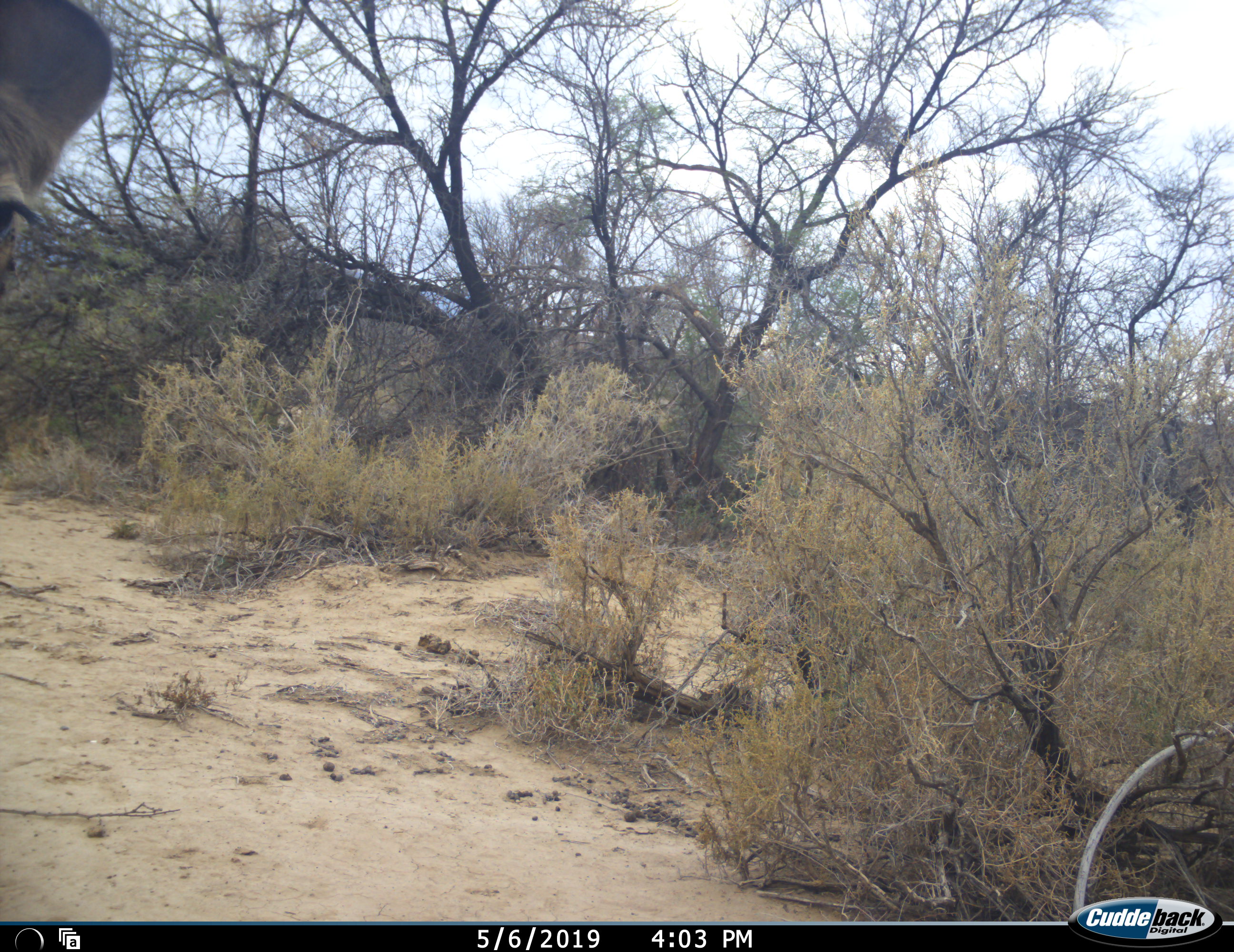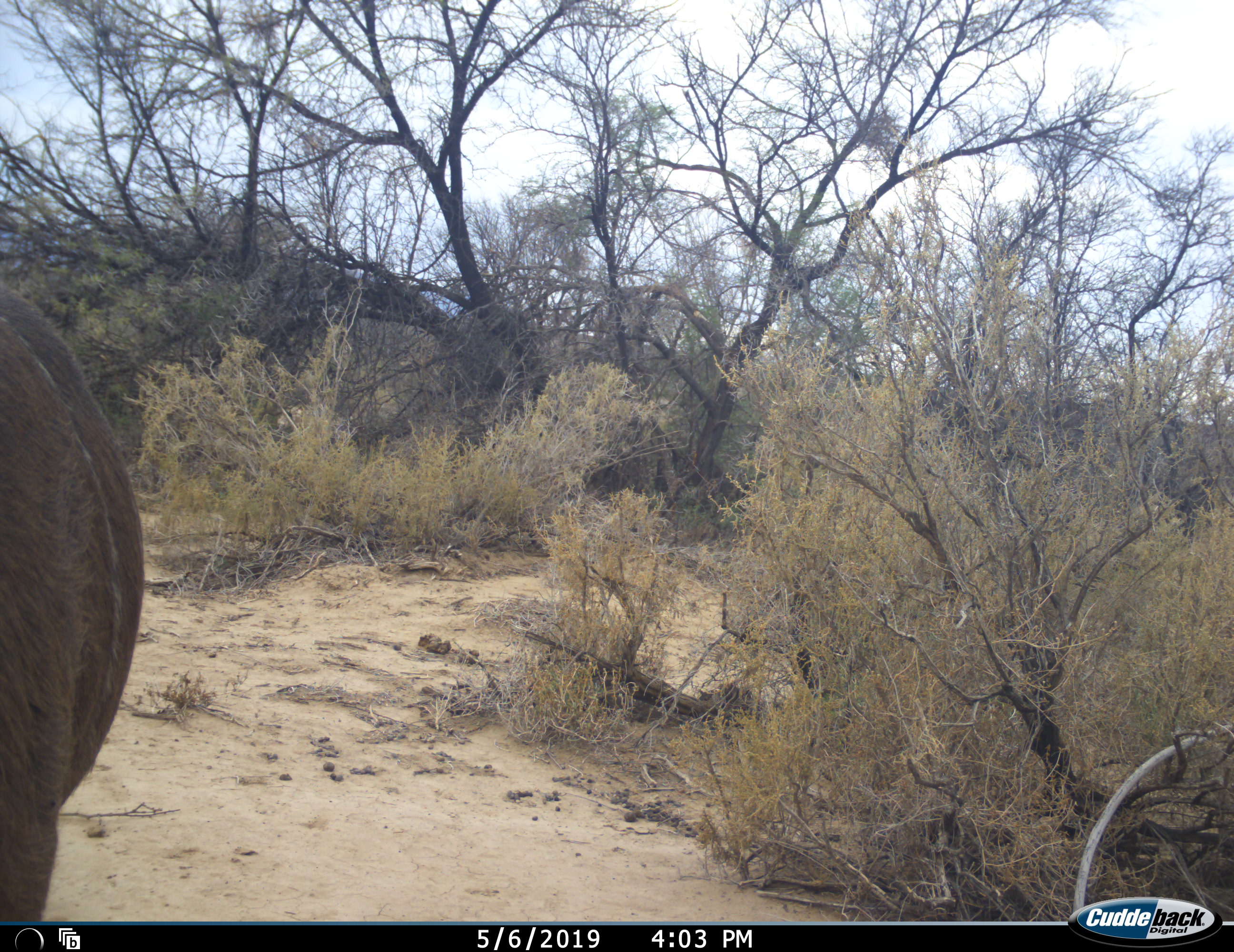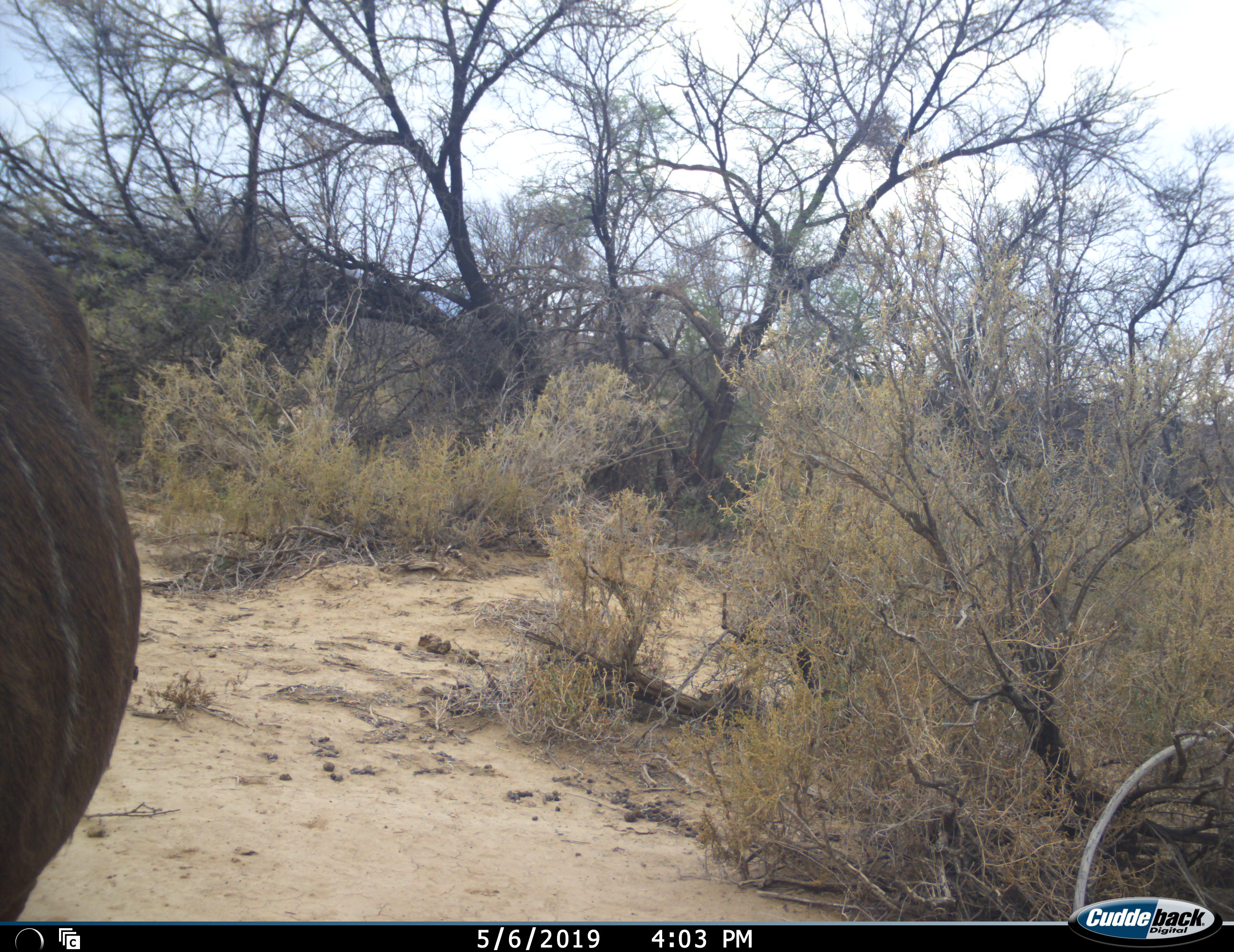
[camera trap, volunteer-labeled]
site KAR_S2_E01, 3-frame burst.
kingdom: Animalia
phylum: Chordata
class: Mammalia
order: Artiodactyla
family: Bovidae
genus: Tragelaphus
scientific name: Tragelaphus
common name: kudu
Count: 1.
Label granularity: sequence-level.